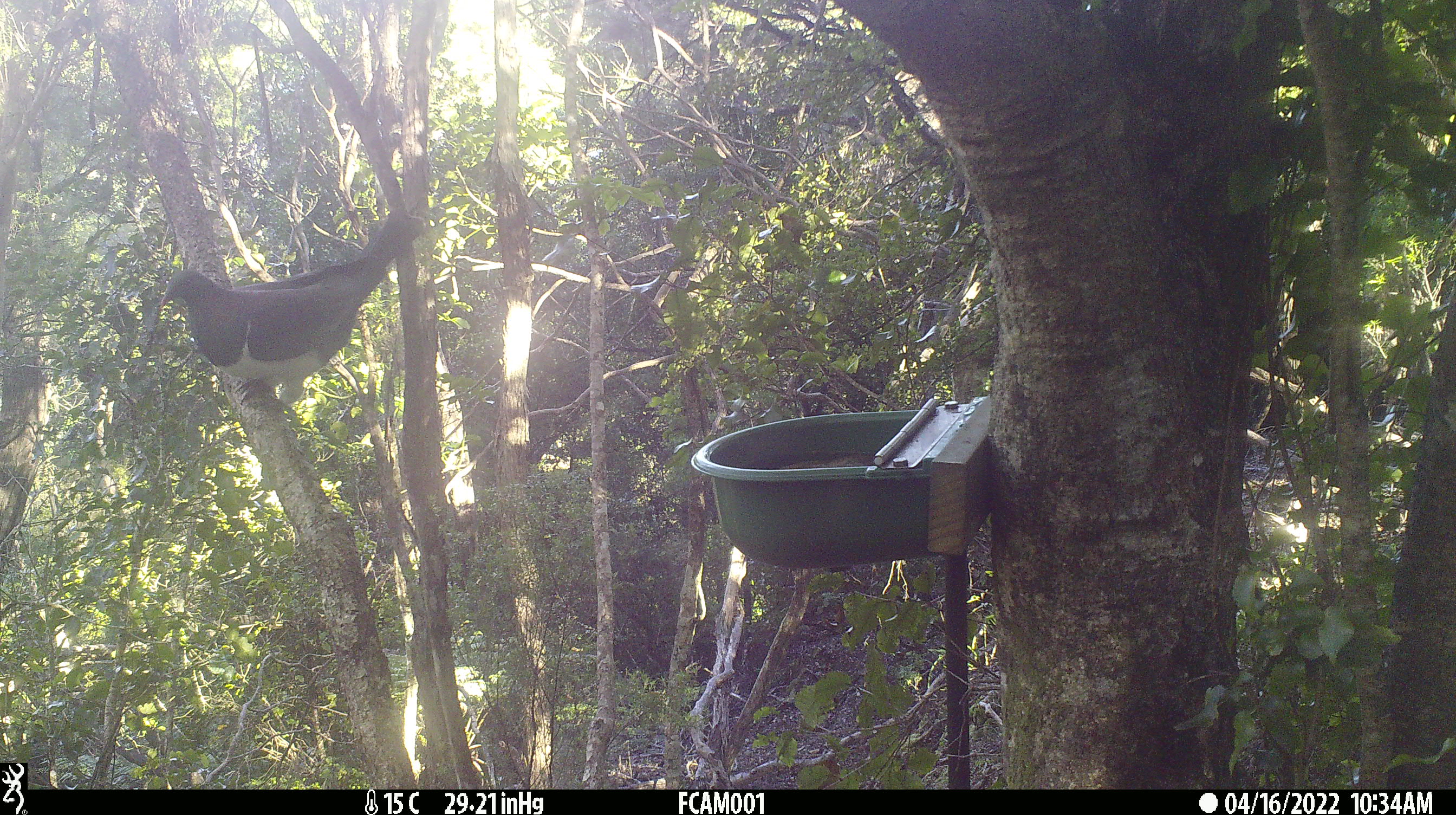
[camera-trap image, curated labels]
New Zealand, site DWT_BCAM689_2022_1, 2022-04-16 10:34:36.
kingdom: Animalia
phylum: Chordata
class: Aves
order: Columbiformes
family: Columbidae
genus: Hemiphaga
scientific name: Hemiphaga novaeseelandiae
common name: new zealand pigeon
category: kereru